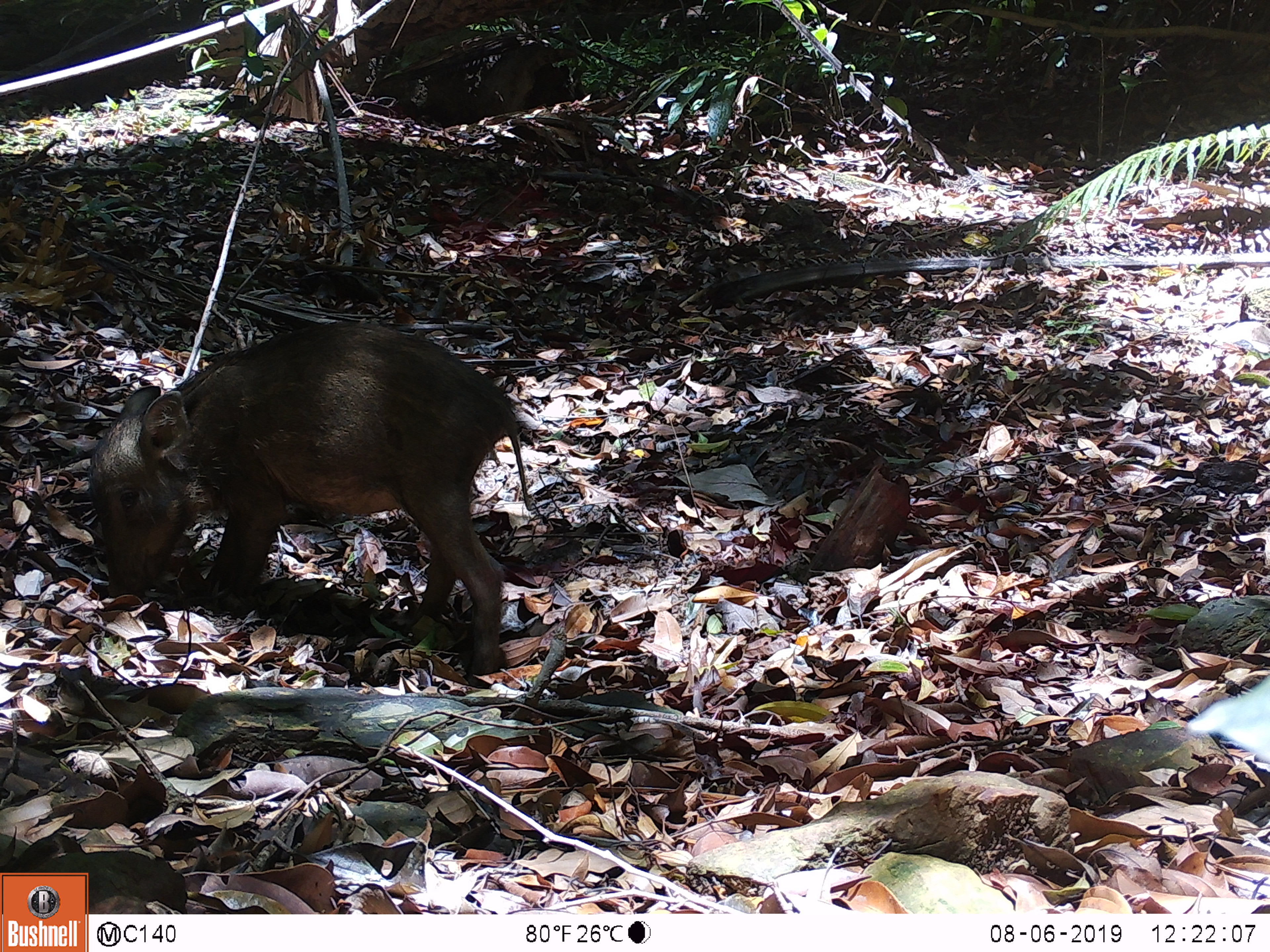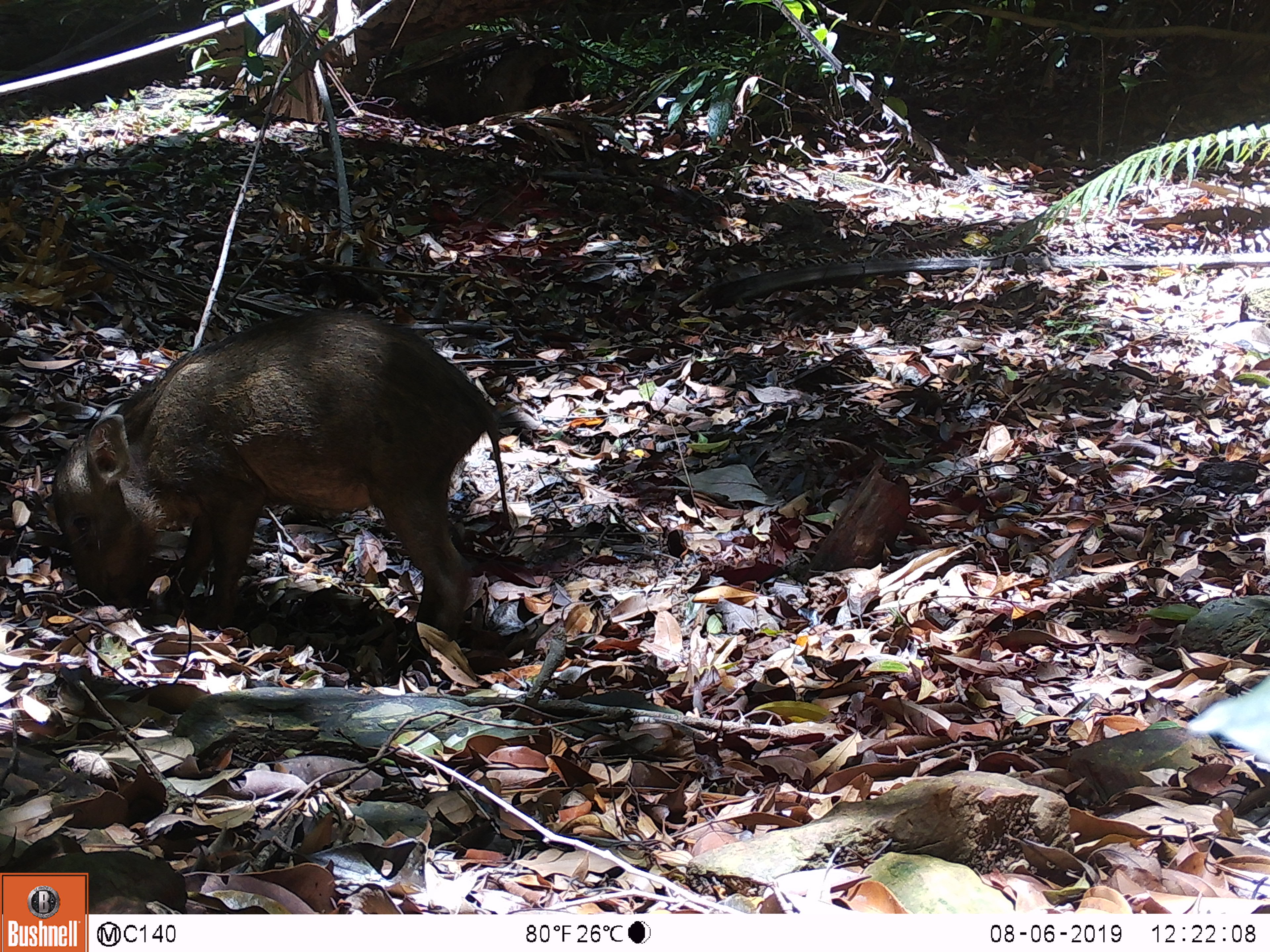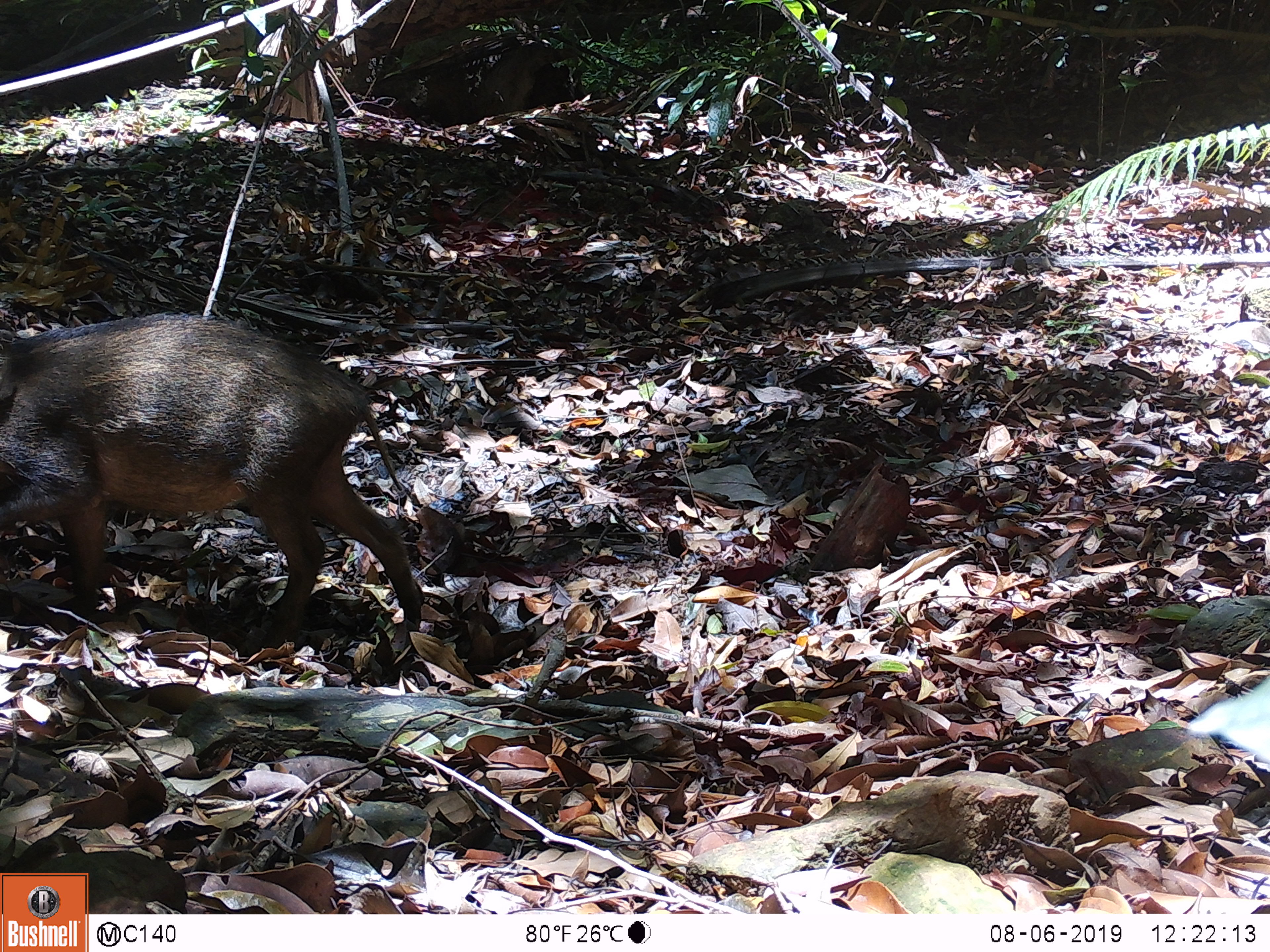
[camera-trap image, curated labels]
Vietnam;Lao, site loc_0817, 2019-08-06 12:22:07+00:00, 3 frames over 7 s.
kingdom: Animalia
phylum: Chordata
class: Mammalia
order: Artiodactyla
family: Suidae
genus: Sus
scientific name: Sus scrofa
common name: eurasian wild pig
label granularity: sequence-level